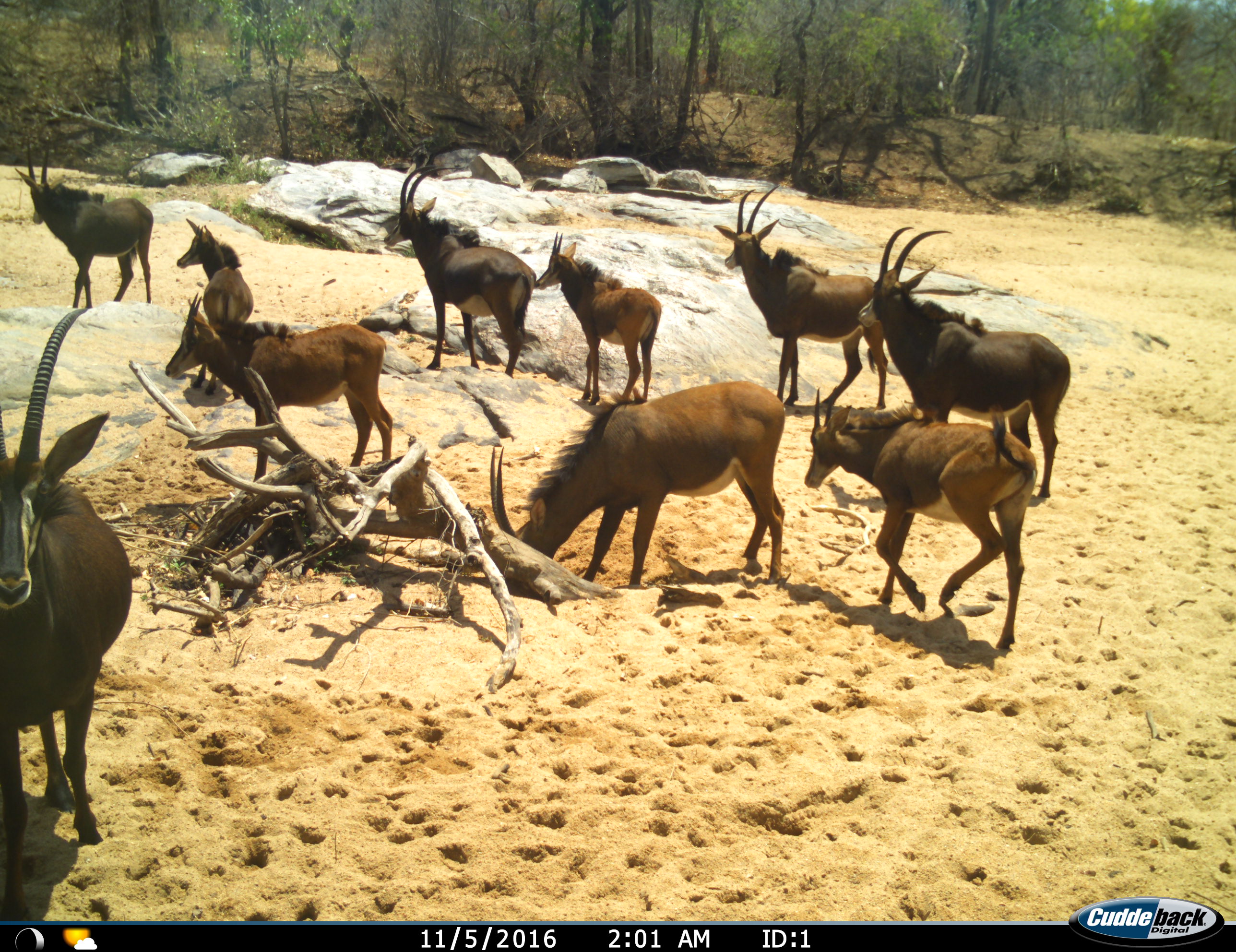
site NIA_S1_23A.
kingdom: Animalia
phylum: Chordata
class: Mammalia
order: Artiodactyla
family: Bovidae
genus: Hippotragus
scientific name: Hippotragus niger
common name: sable antelope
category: sable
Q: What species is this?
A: Sable (sable antelope) (Hippotragus niger).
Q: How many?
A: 10.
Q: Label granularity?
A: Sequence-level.